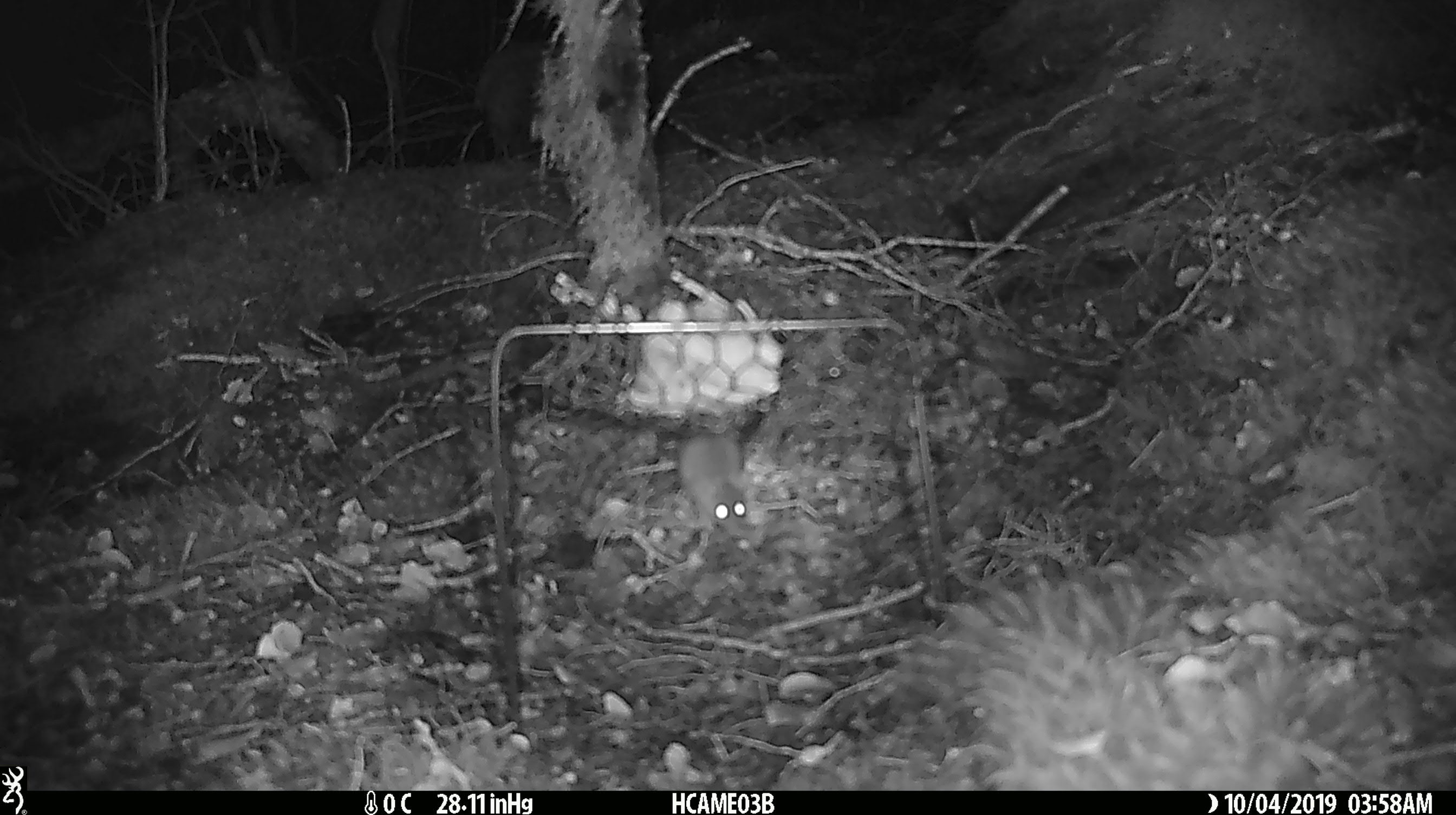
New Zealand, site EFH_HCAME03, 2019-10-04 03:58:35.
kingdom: Animalia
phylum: Chordata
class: Mammalia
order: Rodentia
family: Muridae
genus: Mus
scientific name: Mus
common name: mouse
Mouse (Mus).